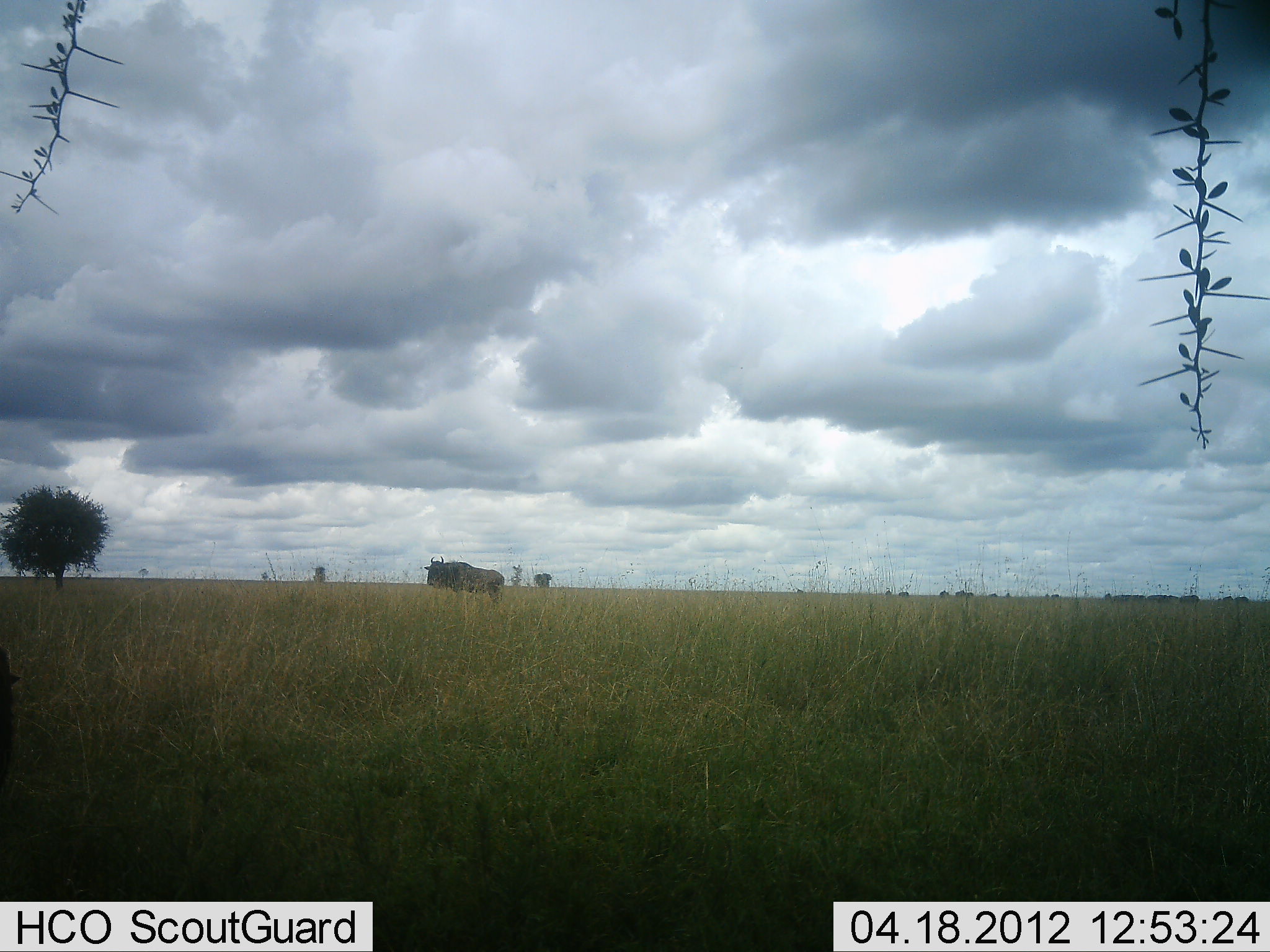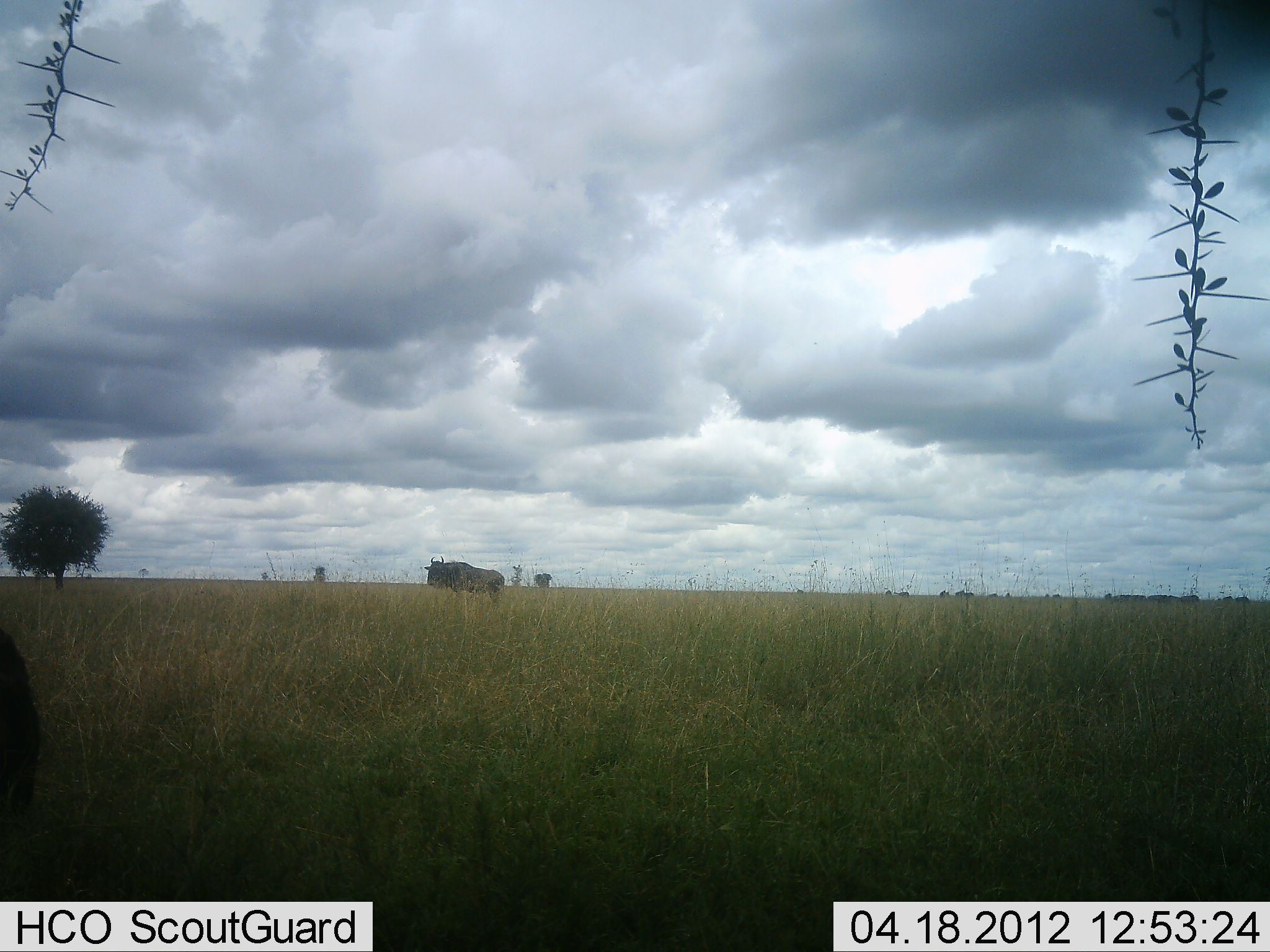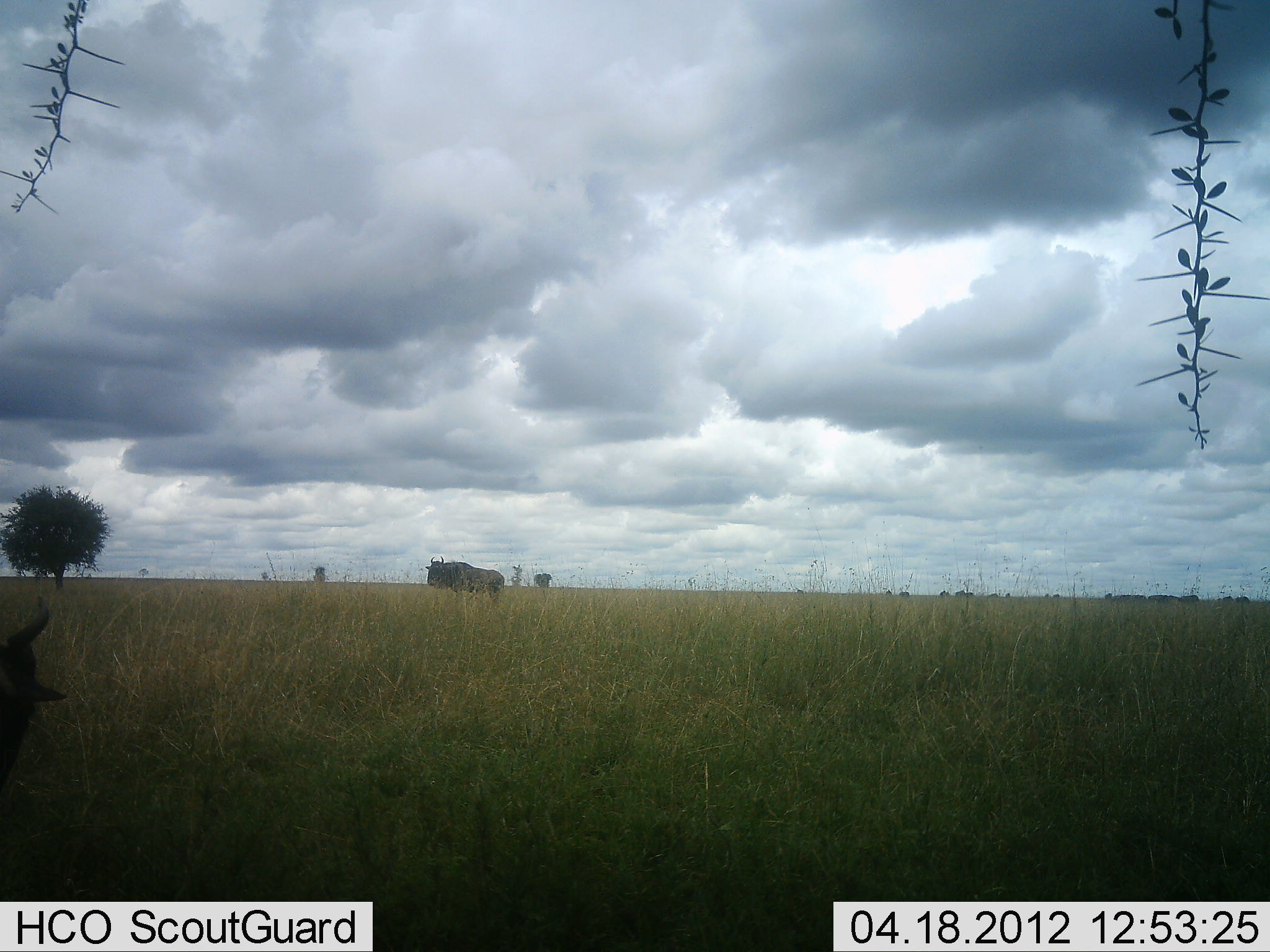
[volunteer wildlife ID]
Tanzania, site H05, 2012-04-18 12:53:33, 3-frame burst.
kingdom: Animalia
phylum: Chordata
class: Mammalia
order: Artiodactyla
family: Bovidae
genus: Connochaetes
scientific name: Connochaetes taurinus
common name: blue wildebeest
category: wildebeest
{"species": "wildebeest (blue wildebeest) (Connochaetes taurinus)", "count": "2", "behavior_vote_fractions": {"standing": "100%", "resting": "8%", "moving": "15%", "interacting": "0%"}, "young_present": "0%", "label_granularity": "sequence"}